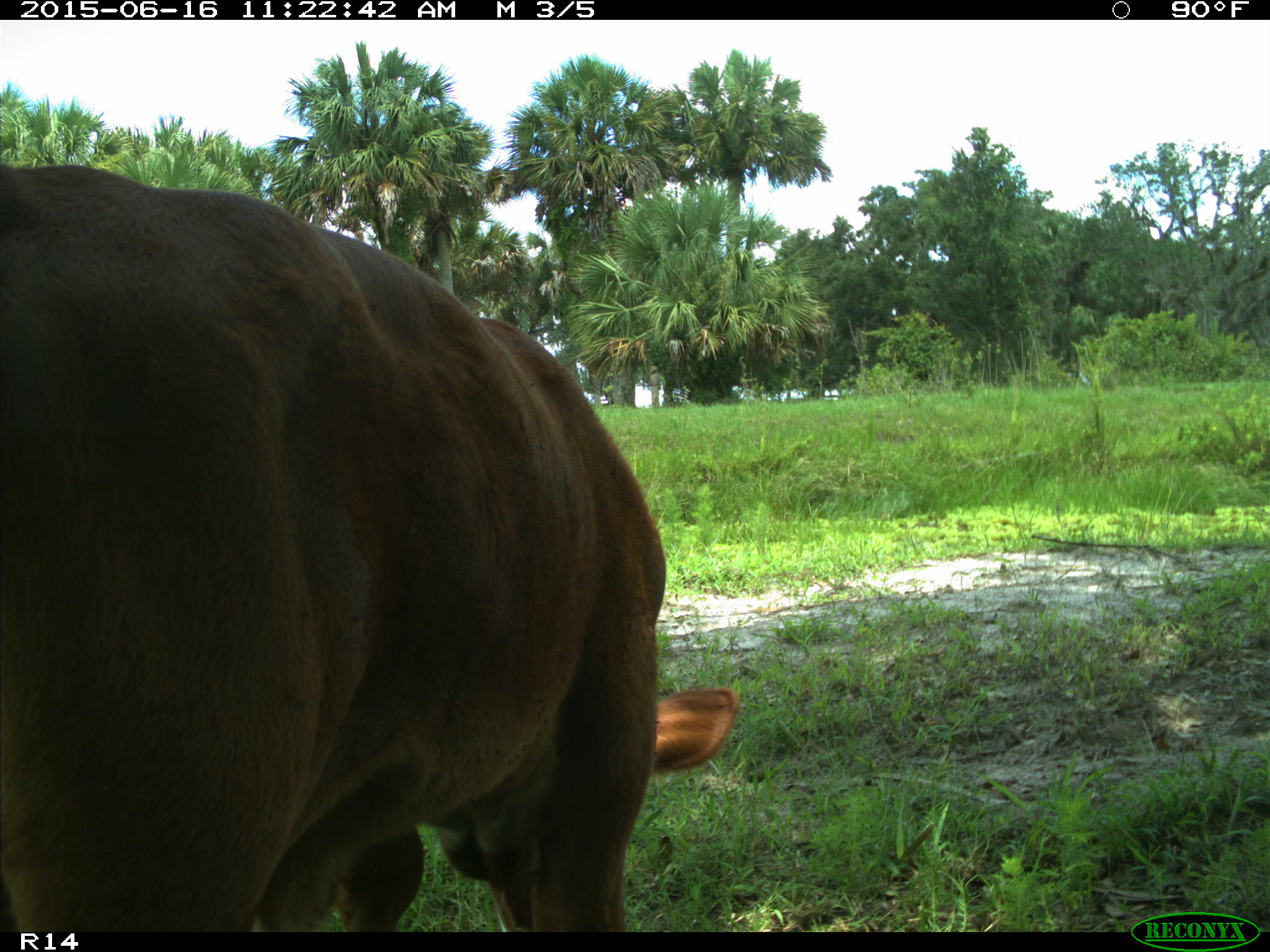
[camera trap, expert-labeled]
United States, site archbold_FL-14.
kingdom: Animalia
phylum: Chordata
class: Mammalia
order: Artiodactyla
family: Bovidae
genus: Bos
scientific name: Bos taurus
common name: domestic cow